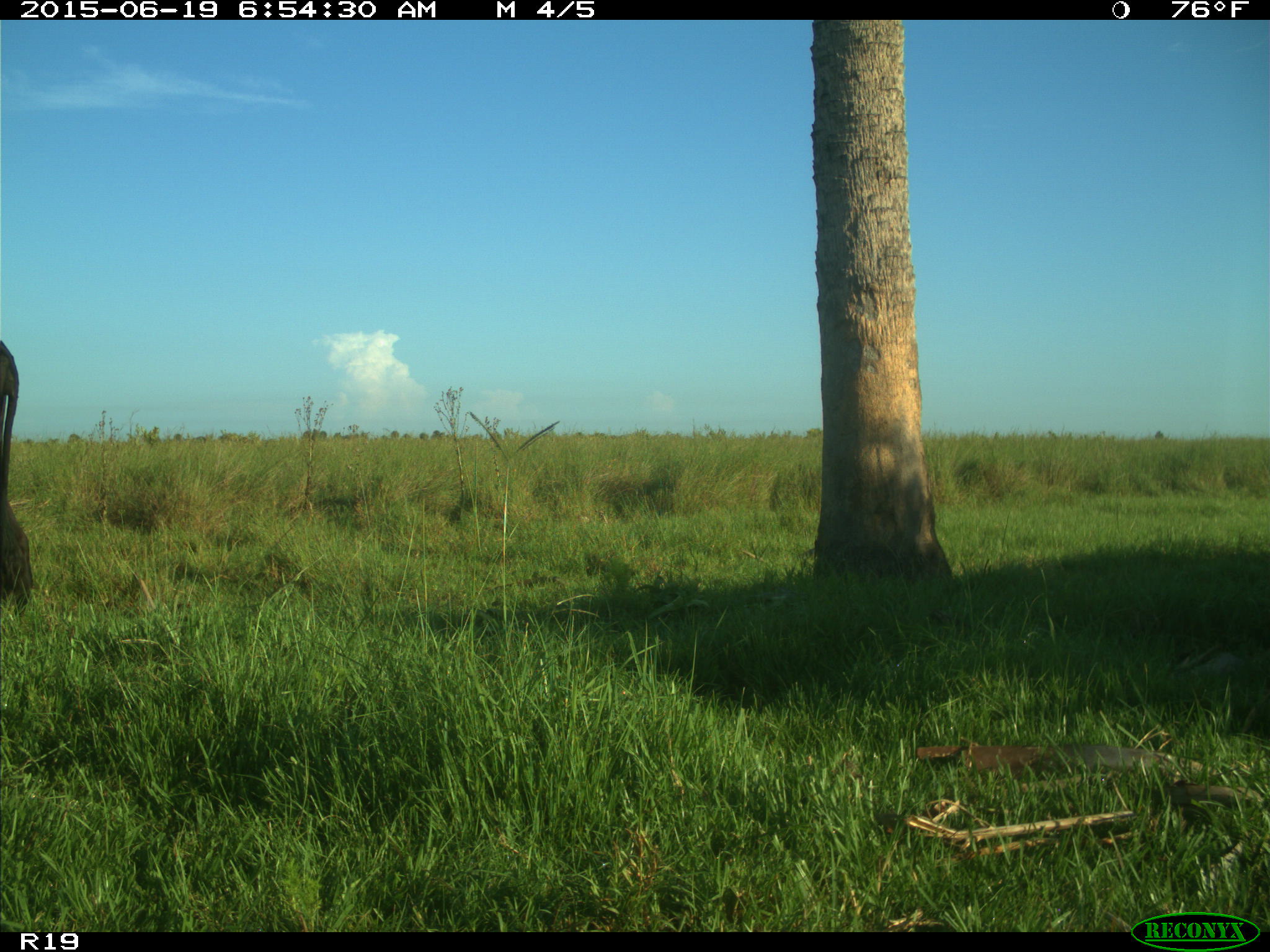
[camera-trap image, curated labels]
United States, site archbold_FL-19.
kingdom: Animalia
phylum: Chordata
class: Mammalia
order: Artiodactyla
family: Bovidae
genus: Bos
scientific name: Bos taurus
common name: domestic cow